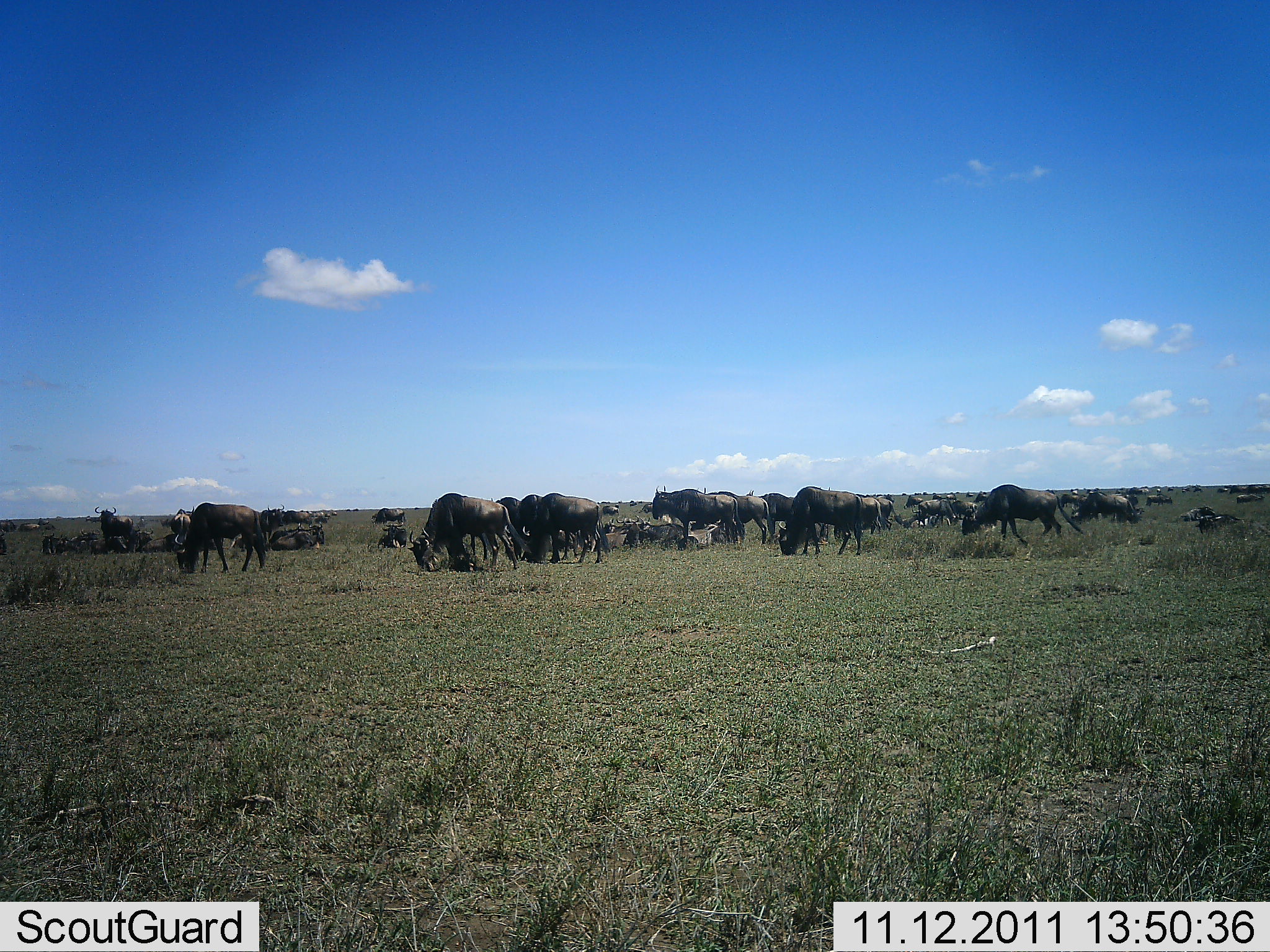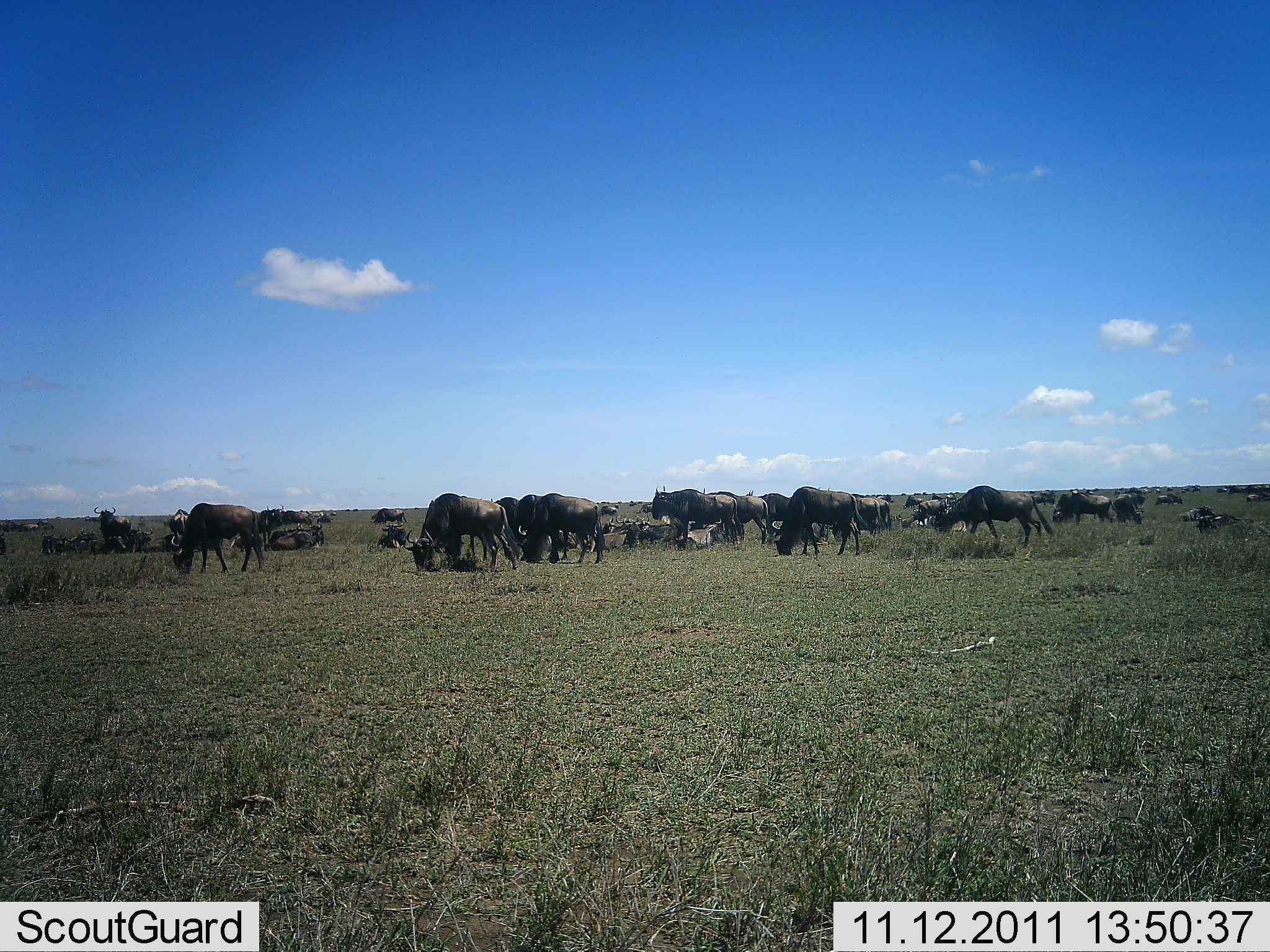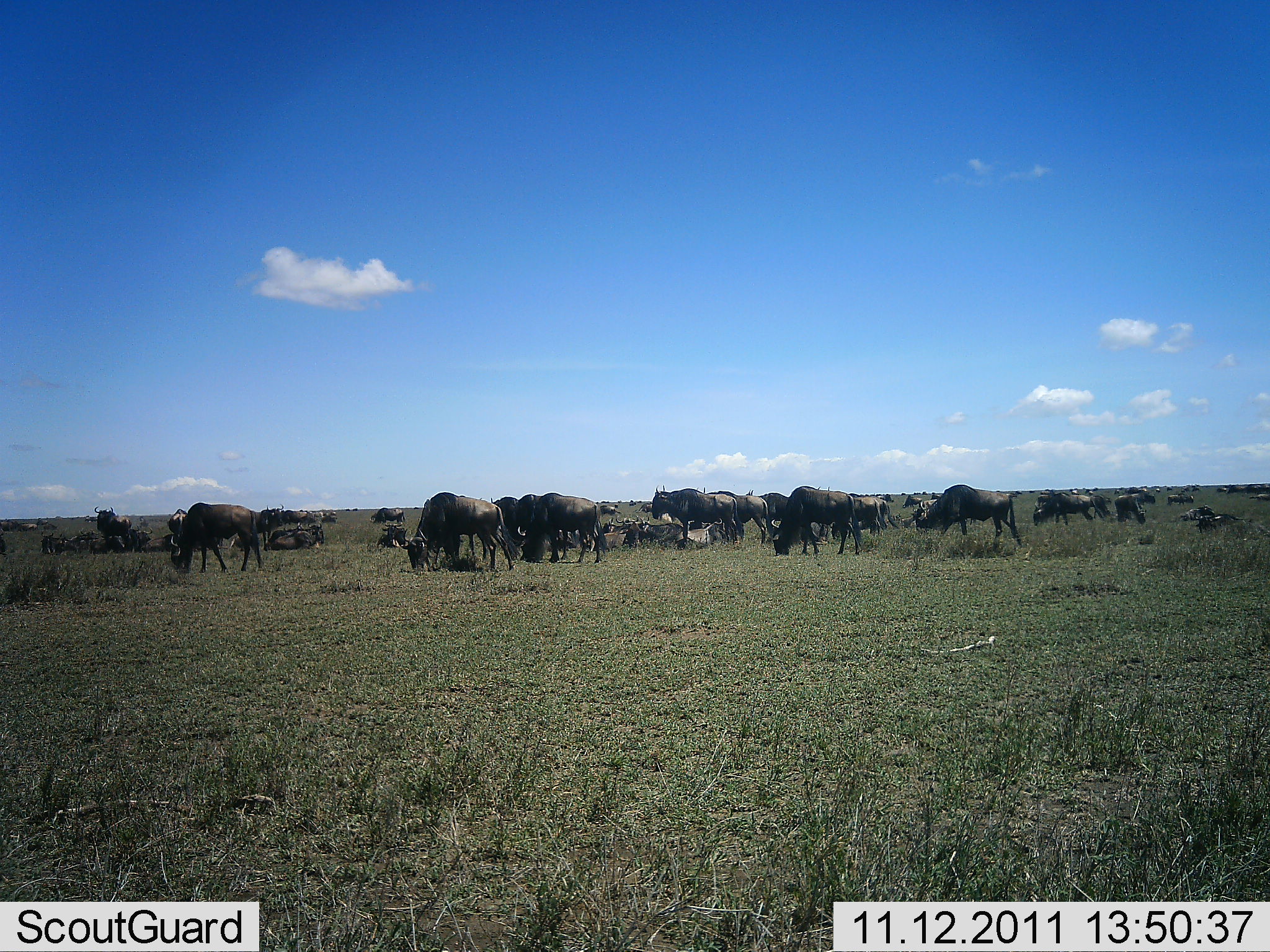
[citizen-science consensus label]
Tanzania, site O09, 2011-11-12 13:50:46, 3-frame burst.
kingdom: Animalia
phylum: Chordata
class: Mammalia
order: Artiodactyla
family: Bovidae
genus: Connochaetes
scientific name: Connochaetes taurinus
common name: blue wildebeest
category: wildebeest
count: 11-50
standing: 50%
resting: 50%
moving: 42%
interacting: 8%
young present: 8%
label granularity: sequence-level